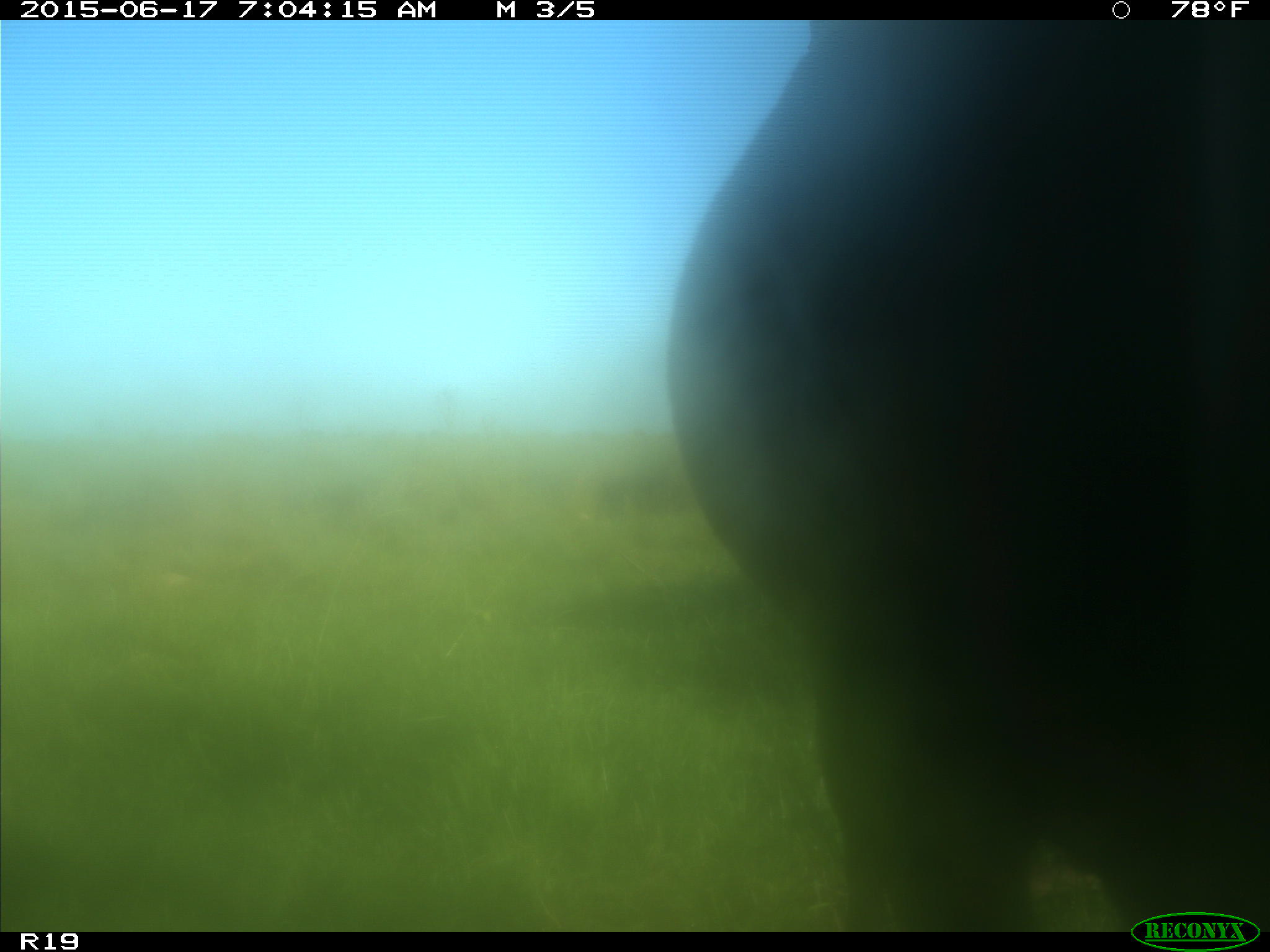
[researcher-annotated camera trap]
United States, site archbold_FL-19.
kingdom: Animalia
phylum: Chordata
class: Mammalia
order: Artiodactyla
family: Bovidae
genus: Bos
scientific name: Bos taurus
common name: domestic cow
Bos taurus (domestic cow).